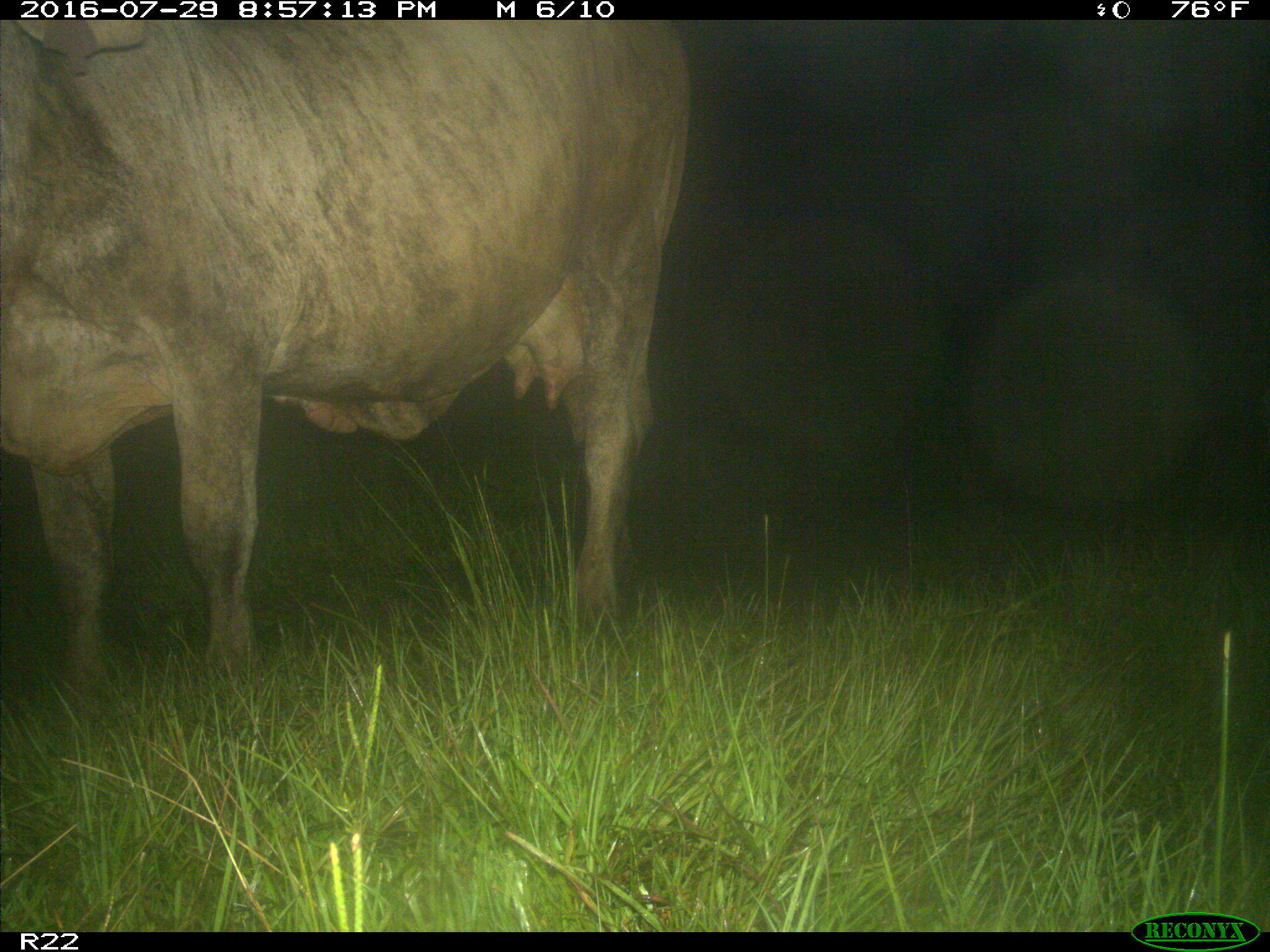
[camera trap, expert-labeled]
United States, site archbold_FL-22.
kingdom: Animalia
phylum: Chordata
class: Mammalia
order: Artiodactyla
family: Bovidae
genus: Bos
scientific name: Bos taurus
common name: domestic cow